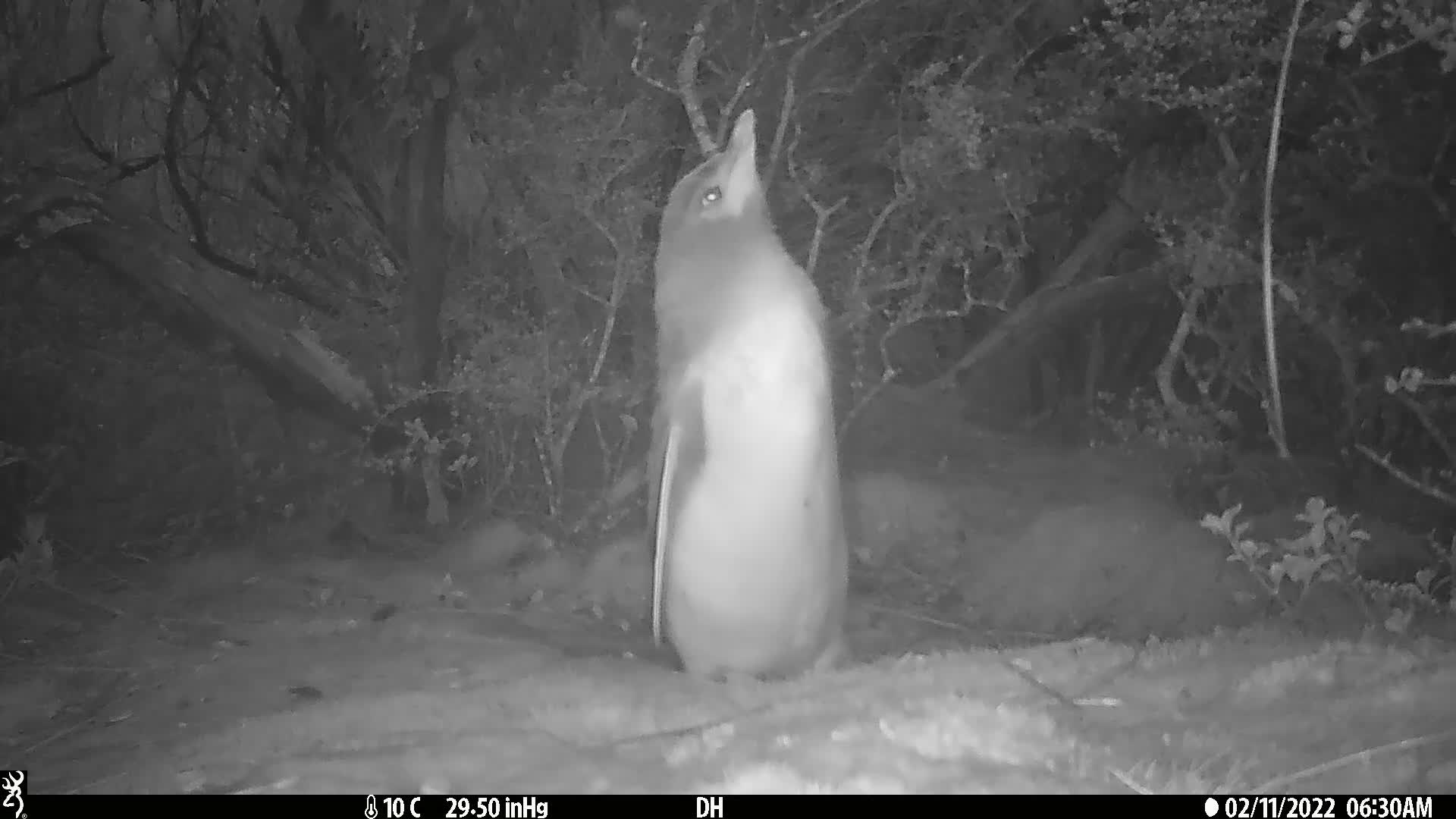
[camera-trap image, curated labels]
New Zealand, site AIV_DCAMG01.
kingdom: Animalia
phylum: Chordata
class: Aves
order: Sphenisciformes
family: Spheniscidae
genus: Megadyptes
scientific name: Megadyptes antipodes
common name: yellow-eyed penguin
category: yellow eyed penguin